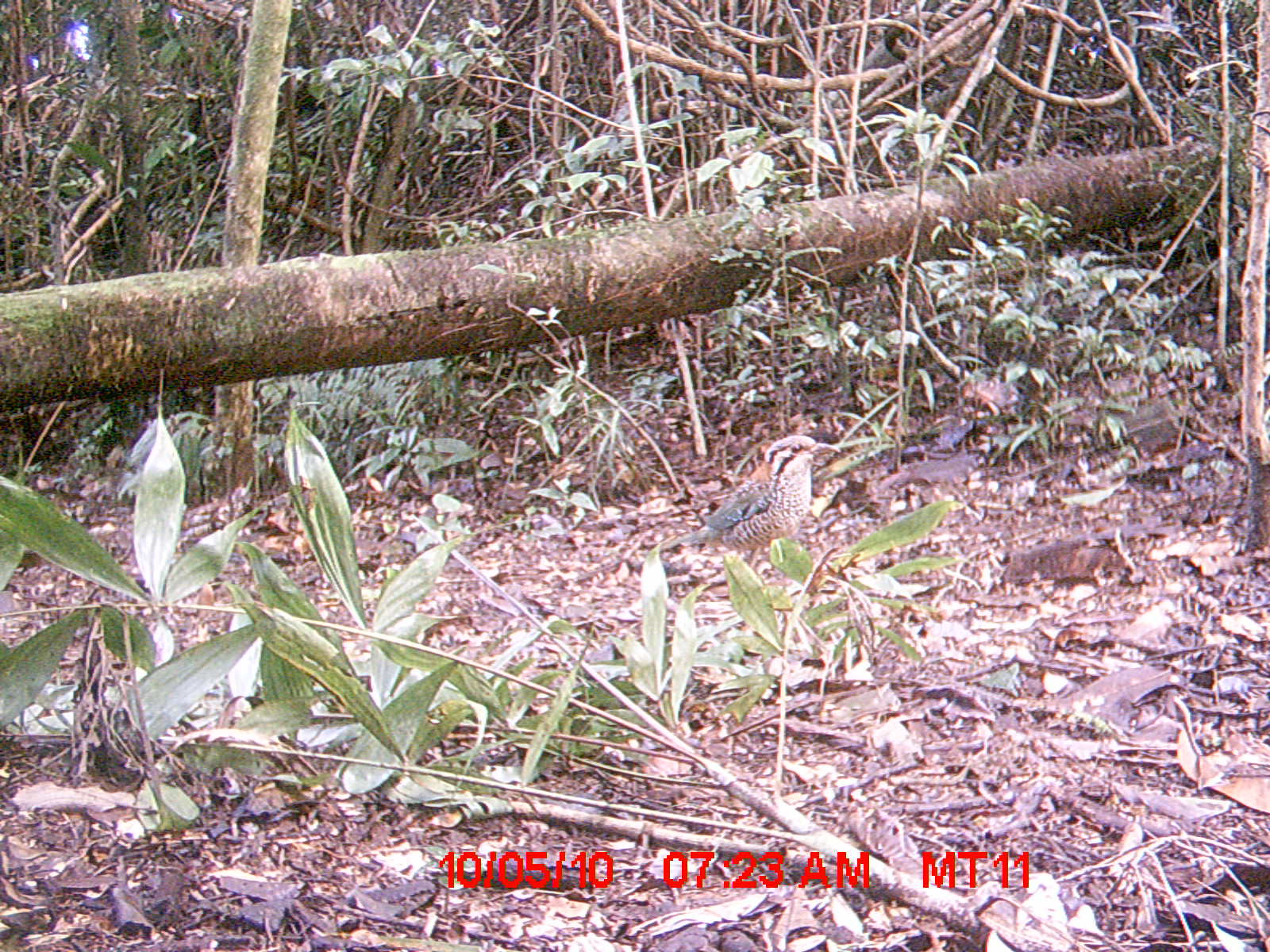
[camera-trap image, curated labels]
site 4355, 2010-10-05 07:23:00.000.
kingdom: Animalia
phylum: Chordata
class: Aves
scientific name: Aves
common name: bird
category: unknown bird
Unknown bird (bird) (Aves), count 1.